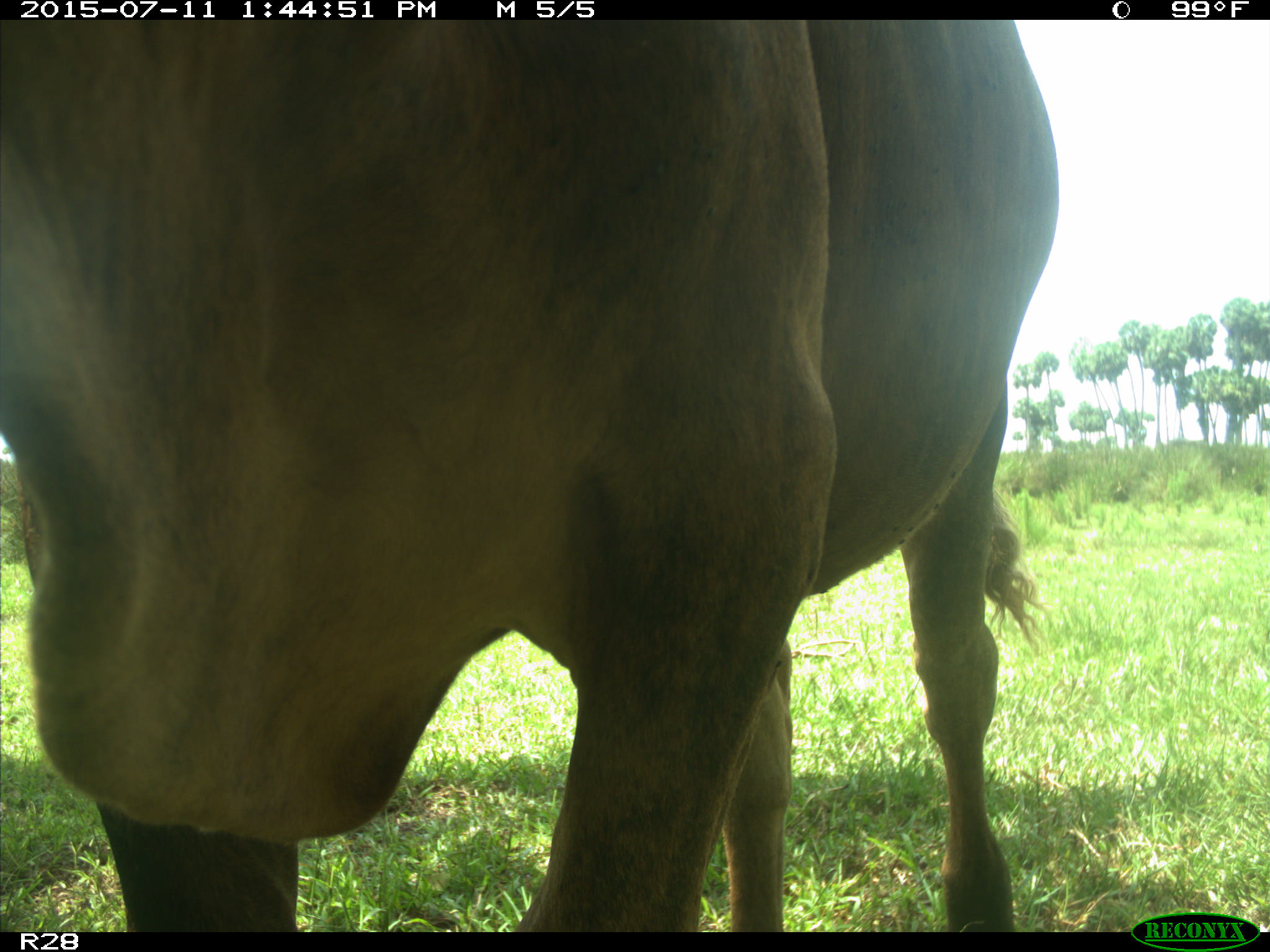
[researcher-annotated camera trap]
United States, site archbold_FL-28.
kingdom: Animalia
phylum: Chordata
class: Mammalia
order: Artiodactyla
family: Bovidae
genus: Bos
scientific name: Bos taurus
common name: domestic cow